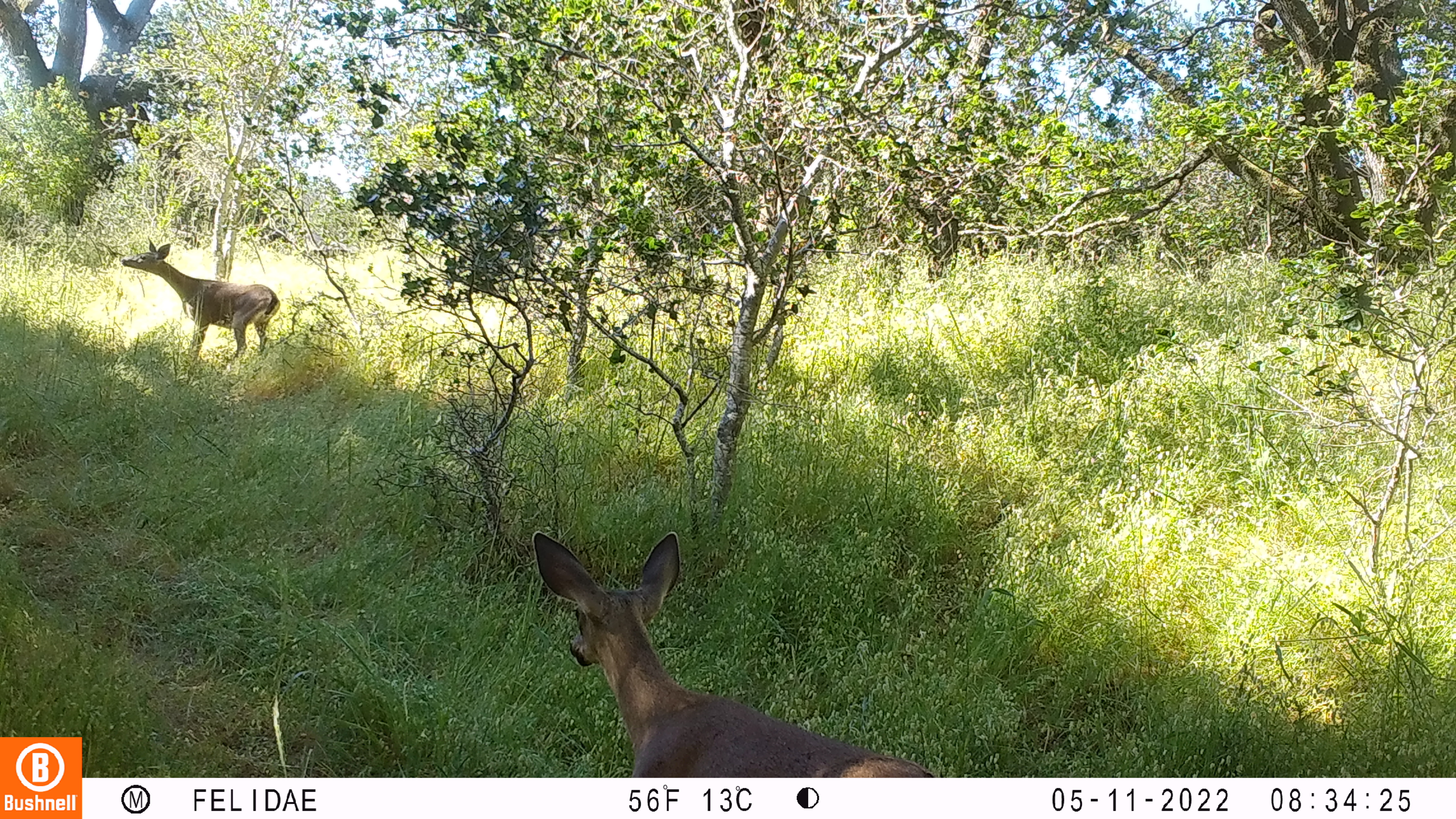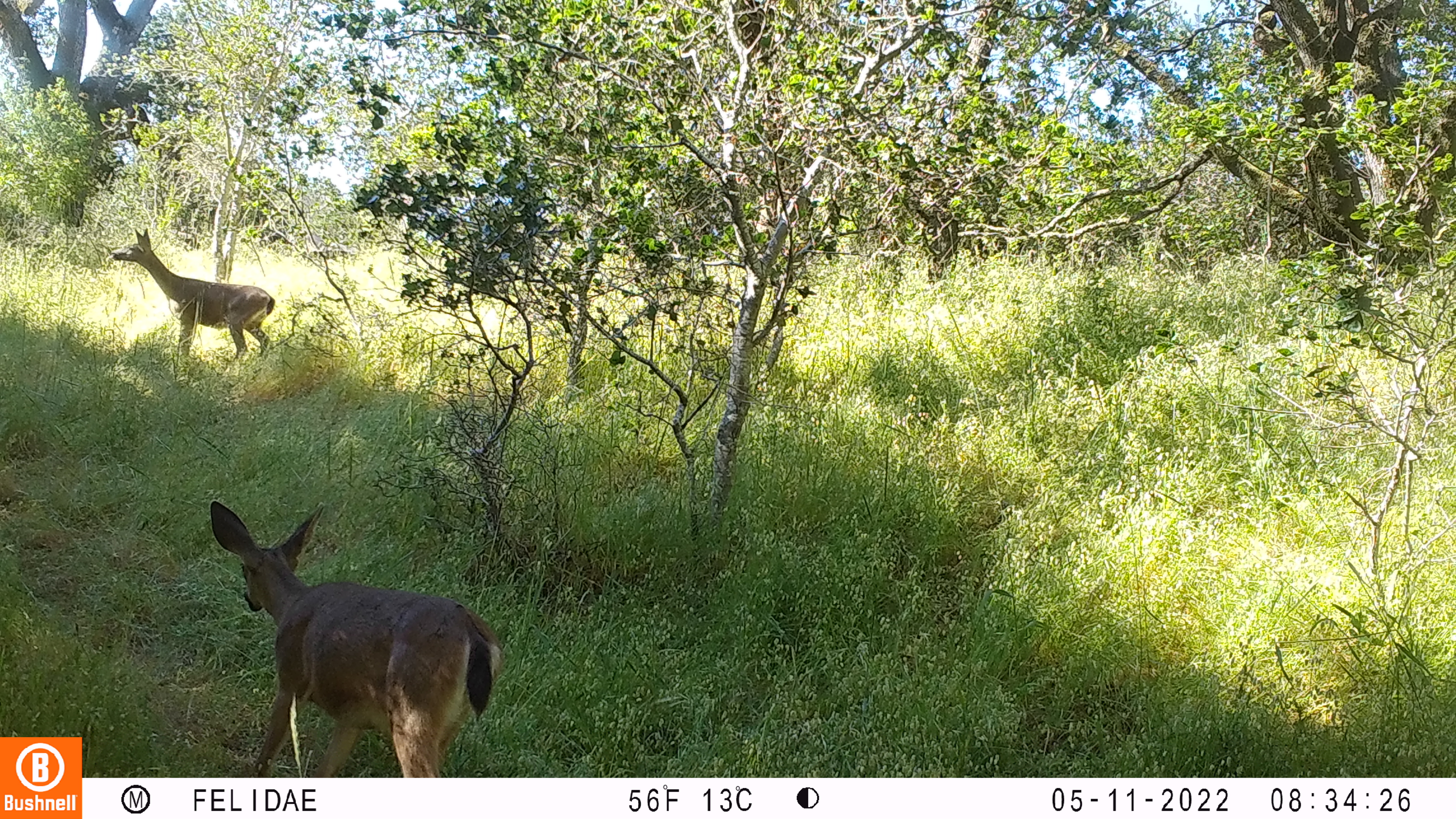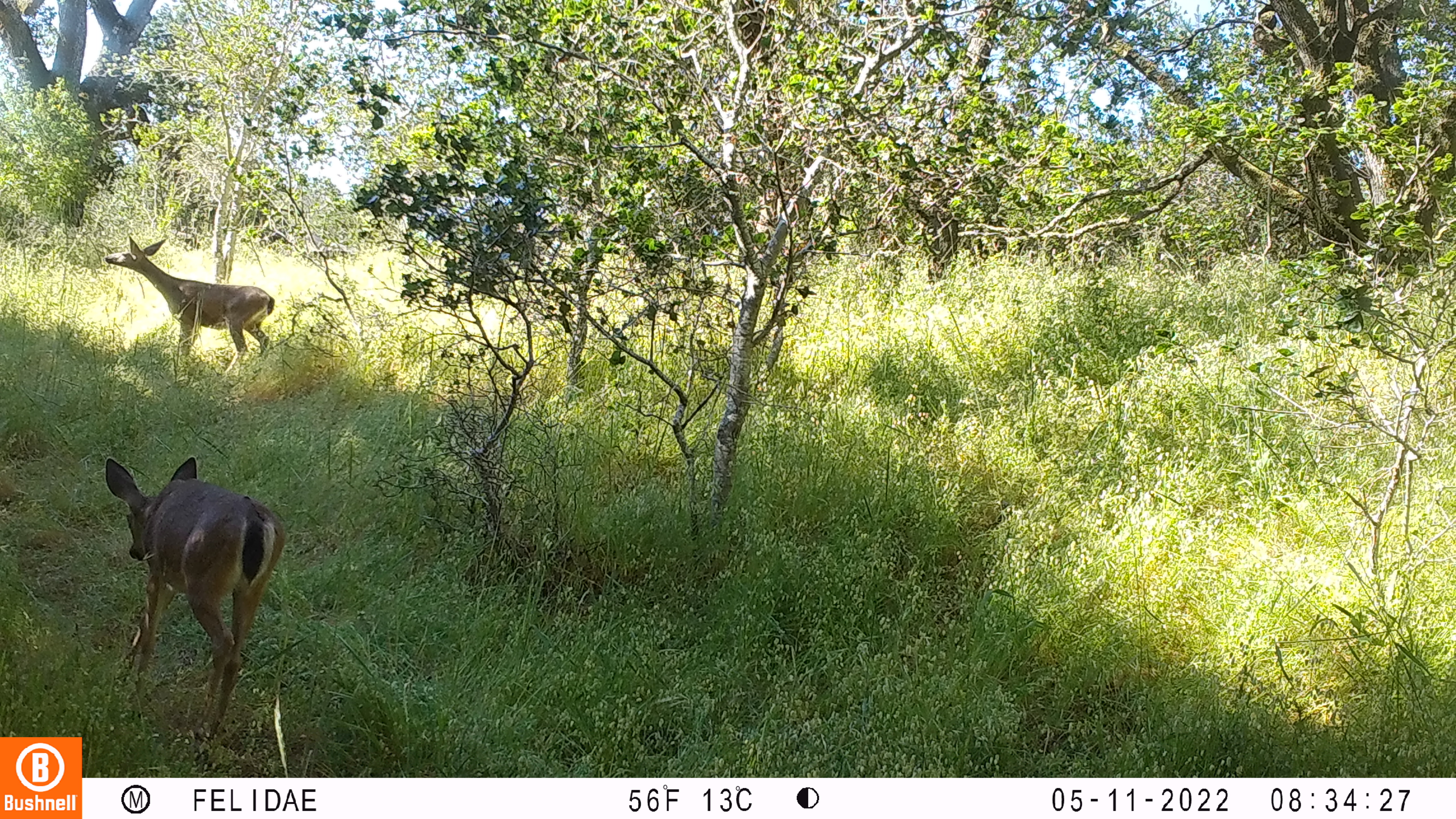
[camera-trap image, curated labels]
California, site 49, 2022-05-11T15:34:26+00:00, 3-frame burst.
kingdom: Animalia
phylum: Chordata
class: Mammalia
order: Artiodactyla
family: Cervidae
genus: Odocoileus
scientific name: Odocoileus hemionus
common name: mule deer